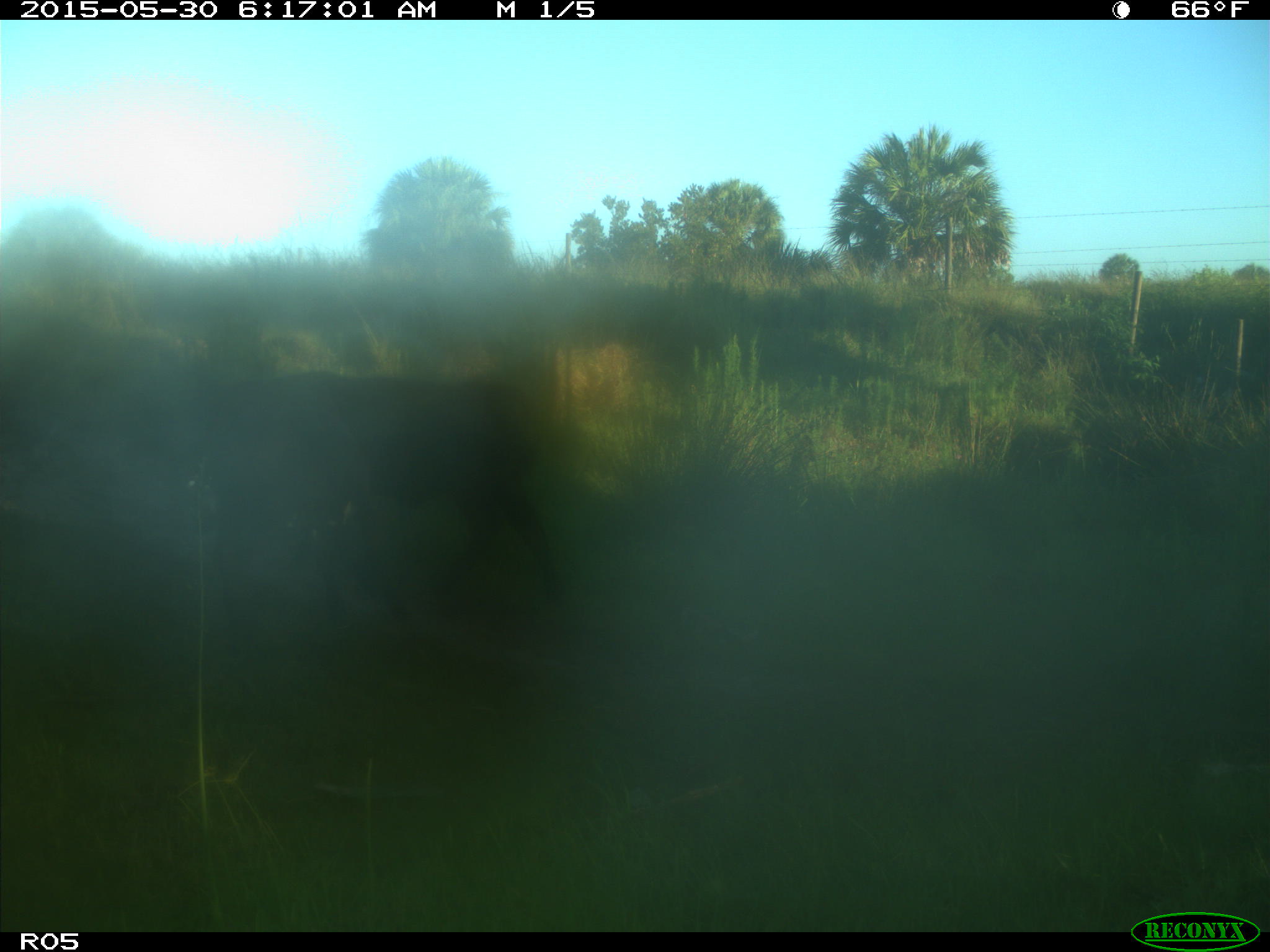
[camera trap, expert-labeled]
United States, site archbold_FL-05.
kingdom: Animalia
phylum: Chordata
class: Mammalia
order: Artiodactyla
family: Bovidae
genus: Bos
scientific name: Bos taurus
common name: domestic cow